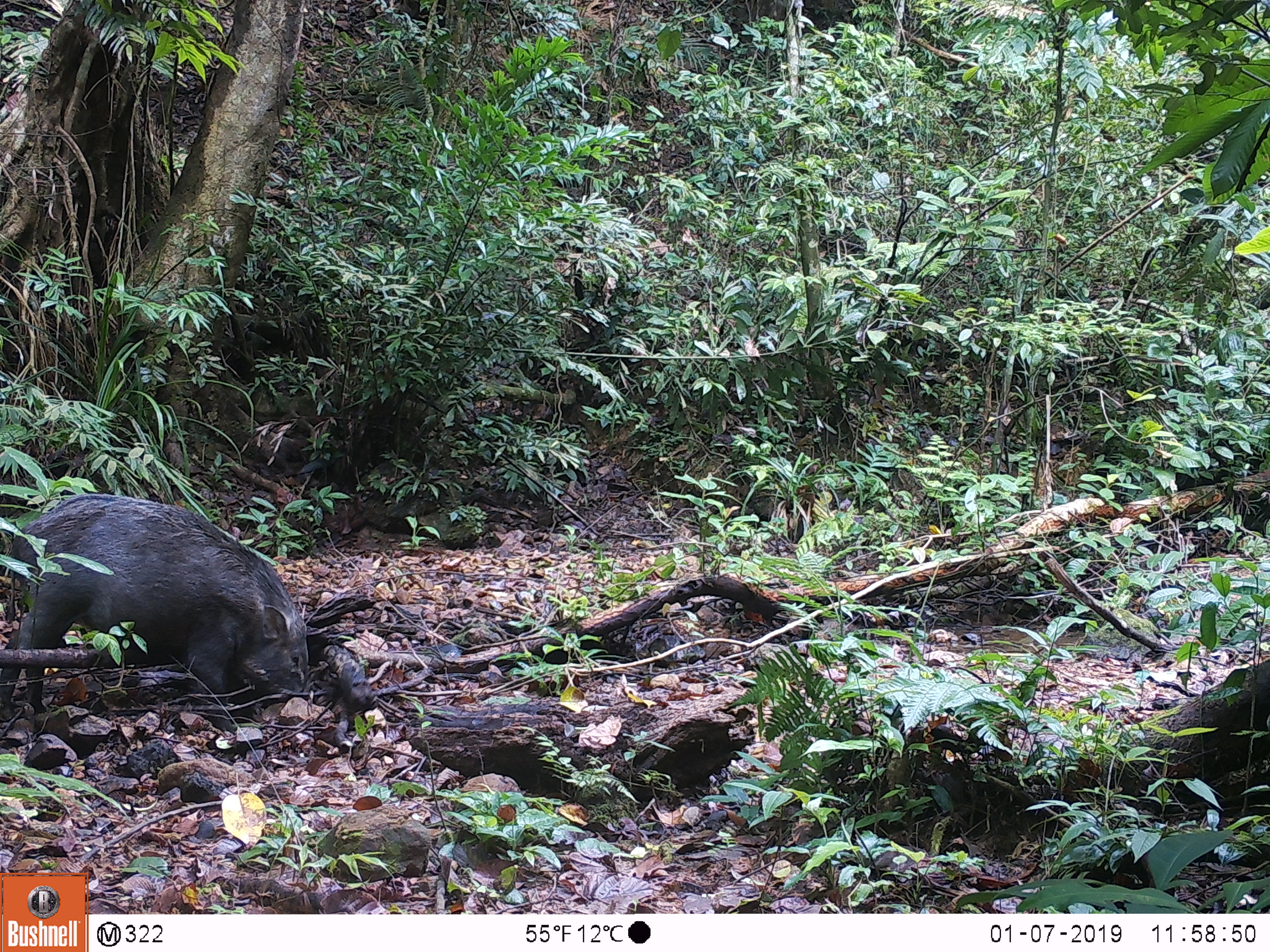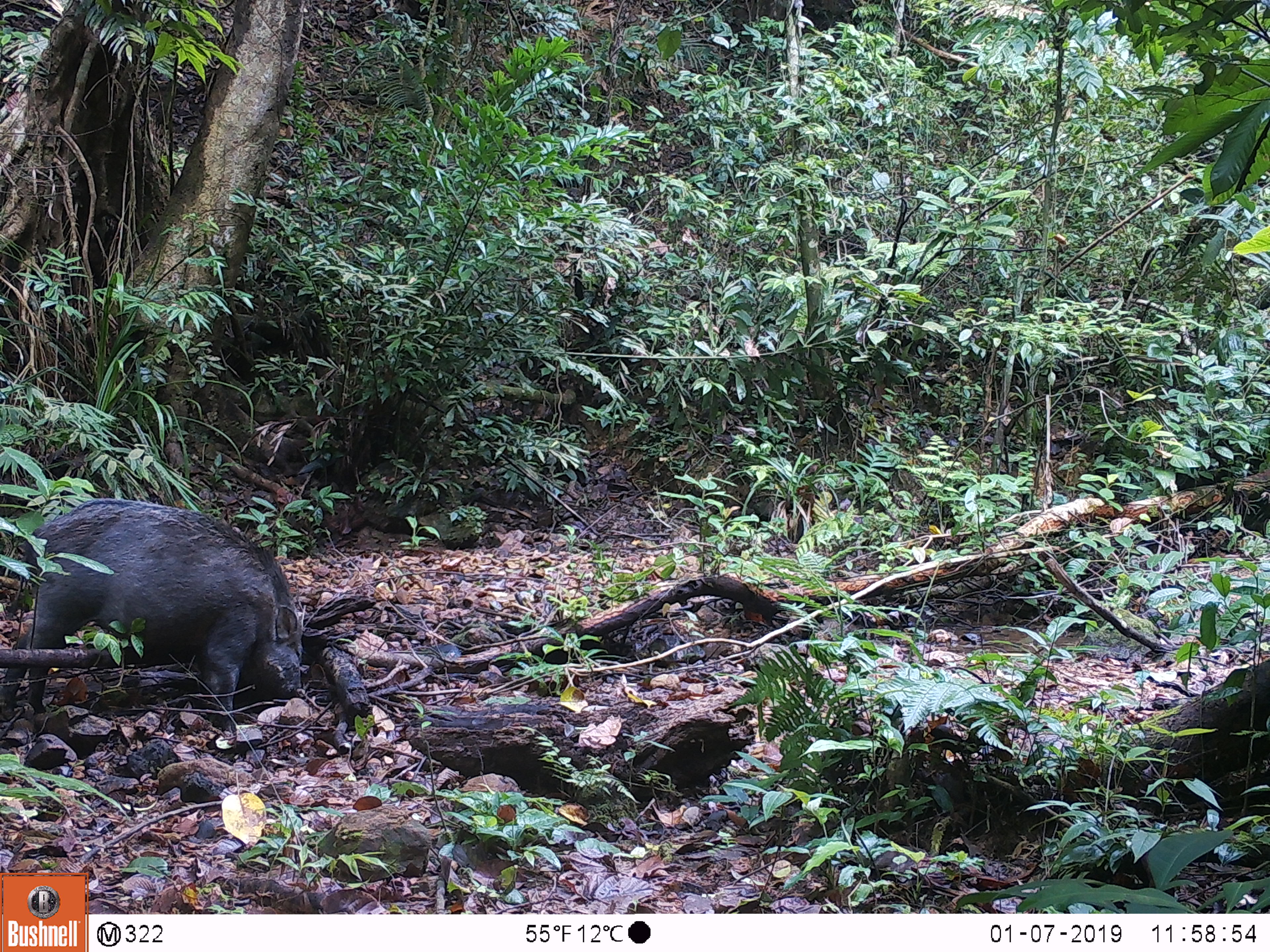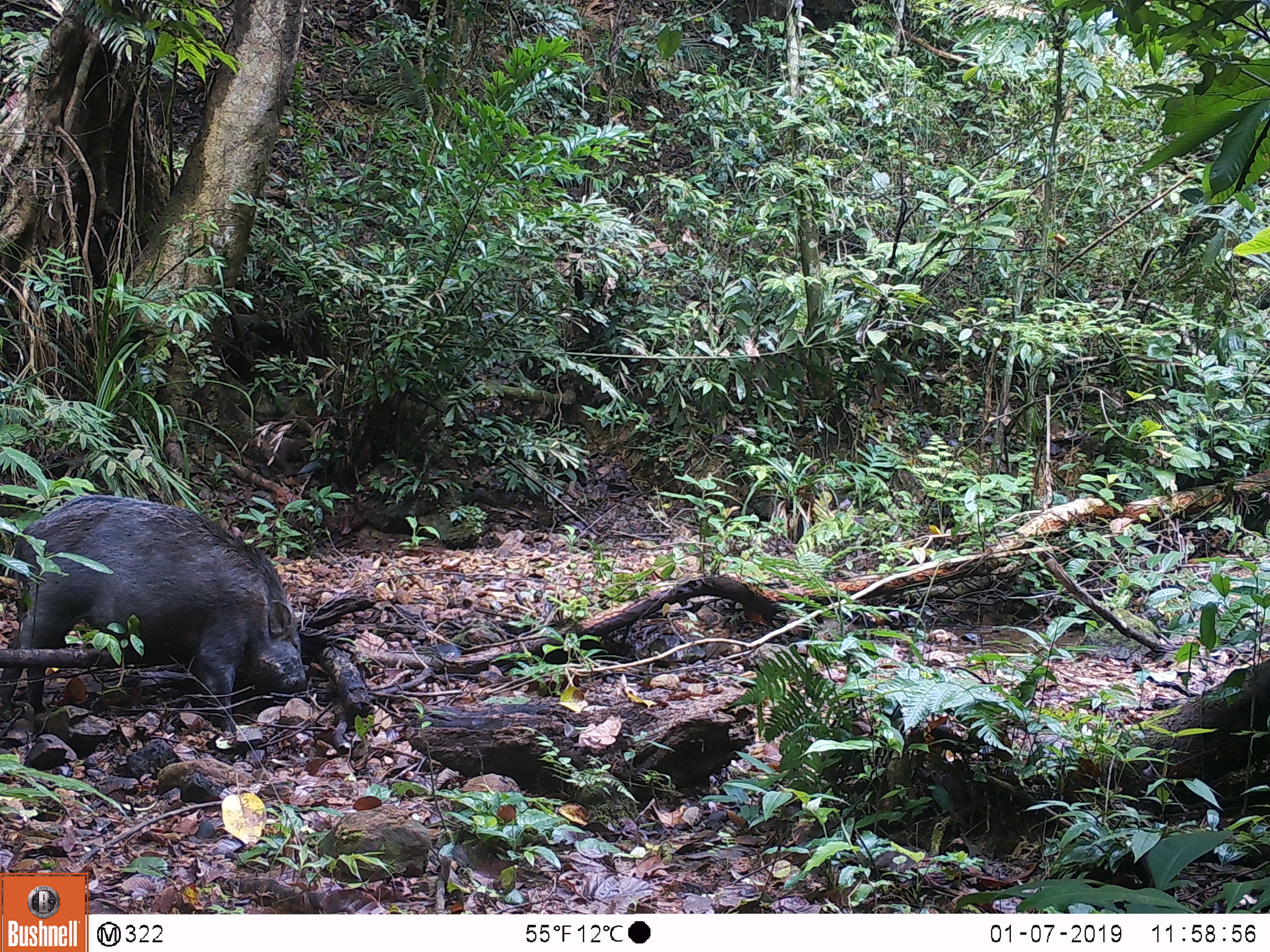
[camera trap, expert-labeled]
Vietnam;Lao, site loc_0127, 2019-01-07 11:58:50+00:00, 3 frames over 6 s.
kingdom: Animalia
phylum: Chordata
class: Mammalia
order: Artiodactyla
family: Suidae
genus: Sus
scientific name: Sus scrofa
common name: eurasian wild pig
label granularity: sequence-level